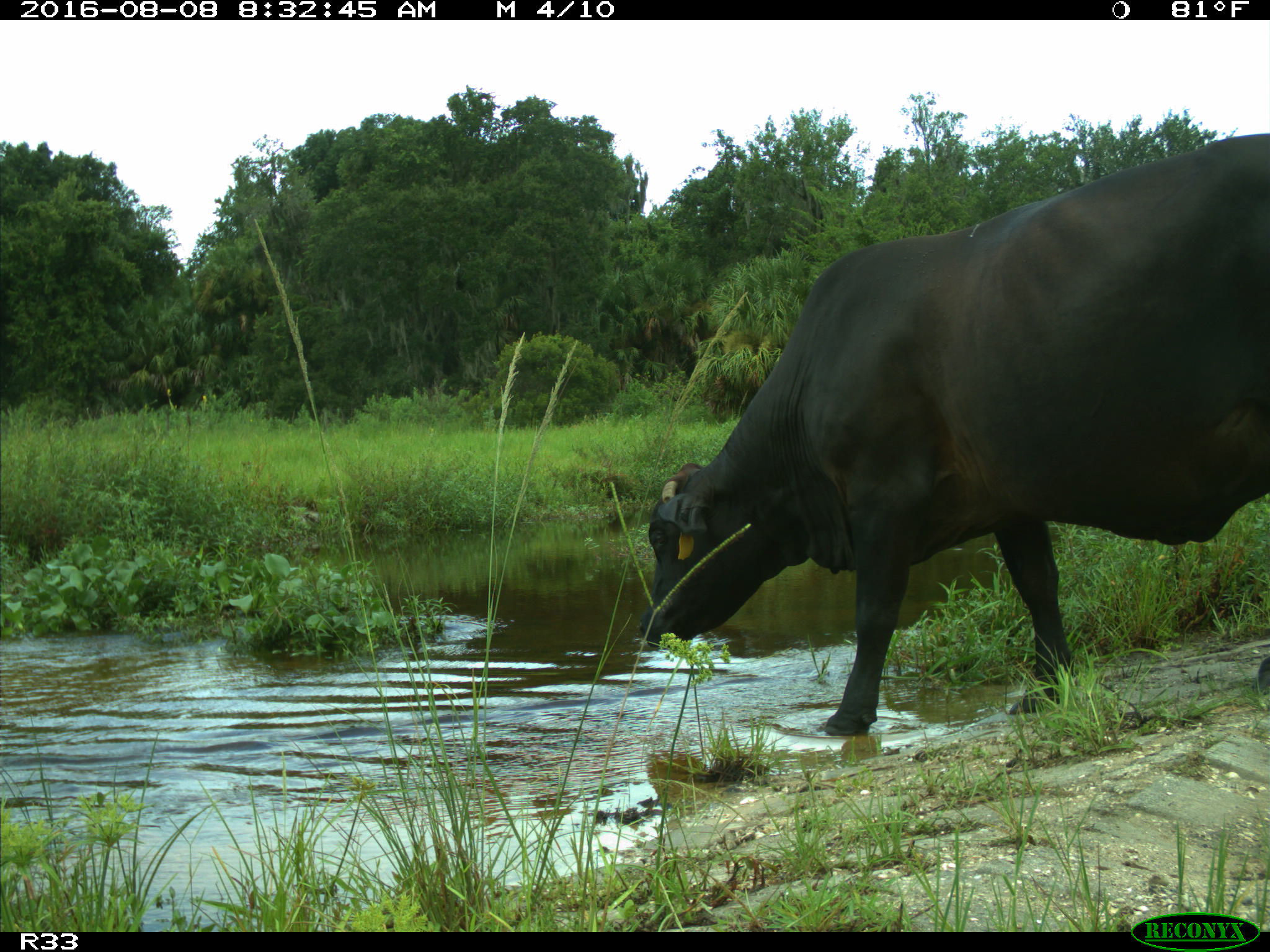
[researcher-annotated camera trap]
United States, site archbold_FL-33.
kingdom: Animalia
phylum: Chordata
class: Mammalia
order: Artiodactyla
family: Bovidae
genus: Bos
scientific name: Bos taurus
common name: domestic cow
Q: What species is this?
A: Bos taurus (domestic cow).